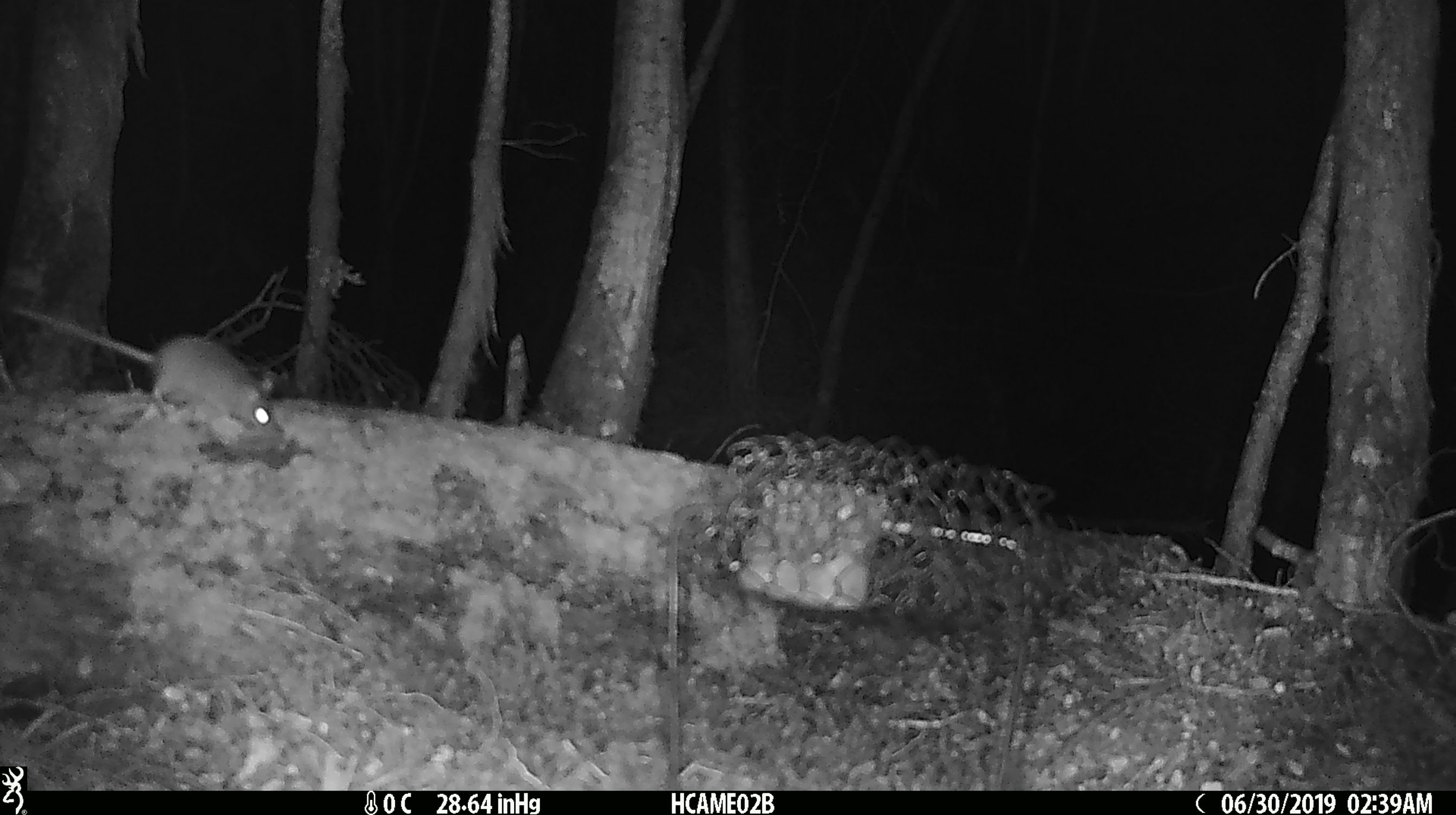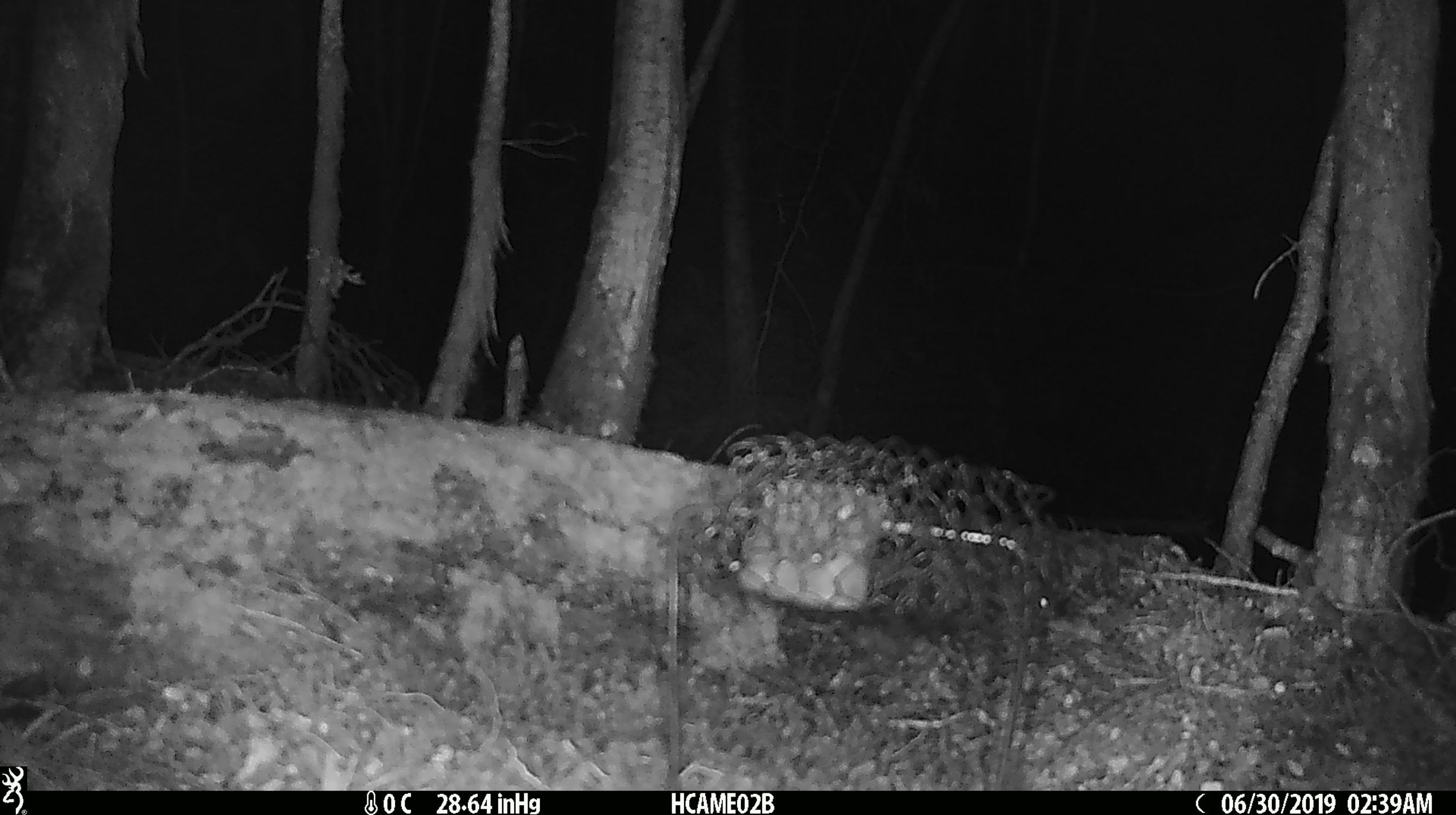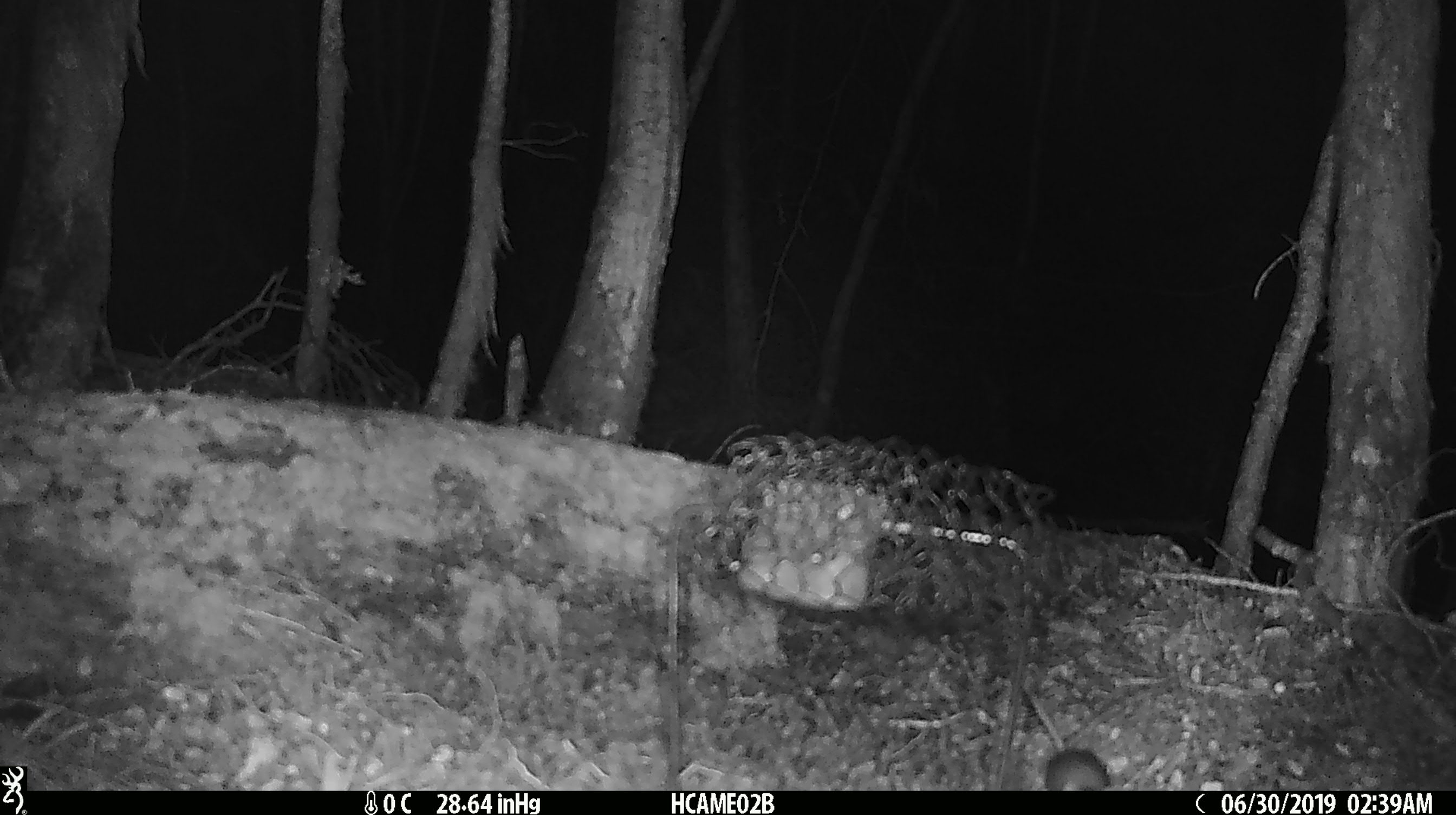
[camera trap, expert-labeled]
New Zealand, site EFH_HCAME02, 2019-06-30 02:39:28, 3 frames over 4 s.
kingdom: Animalia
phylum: Chordata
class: Mammalia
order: Rodentia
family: Muridae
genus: Mus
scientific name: Mus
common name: mouse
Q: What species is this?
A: Mouse (Mus).